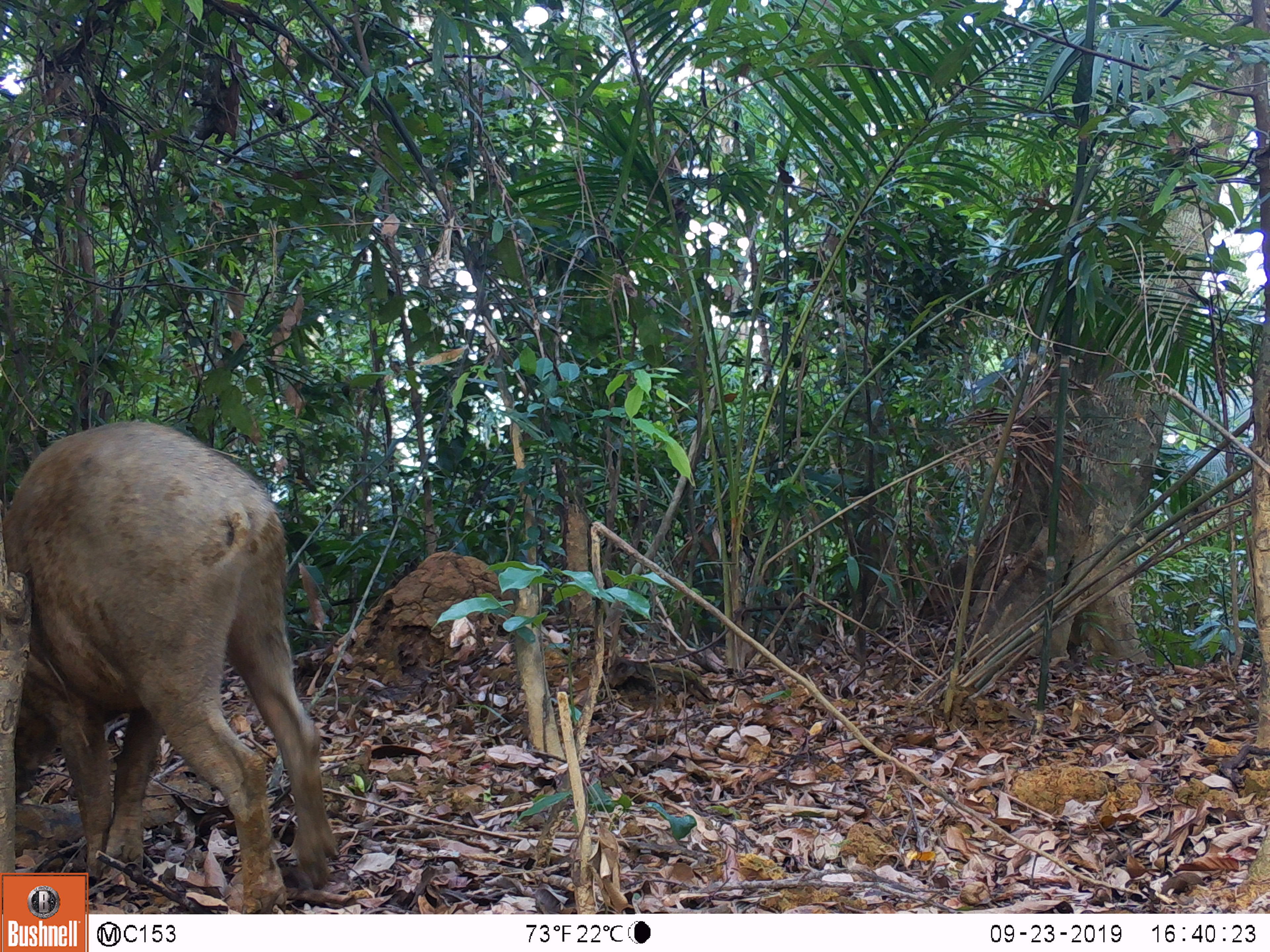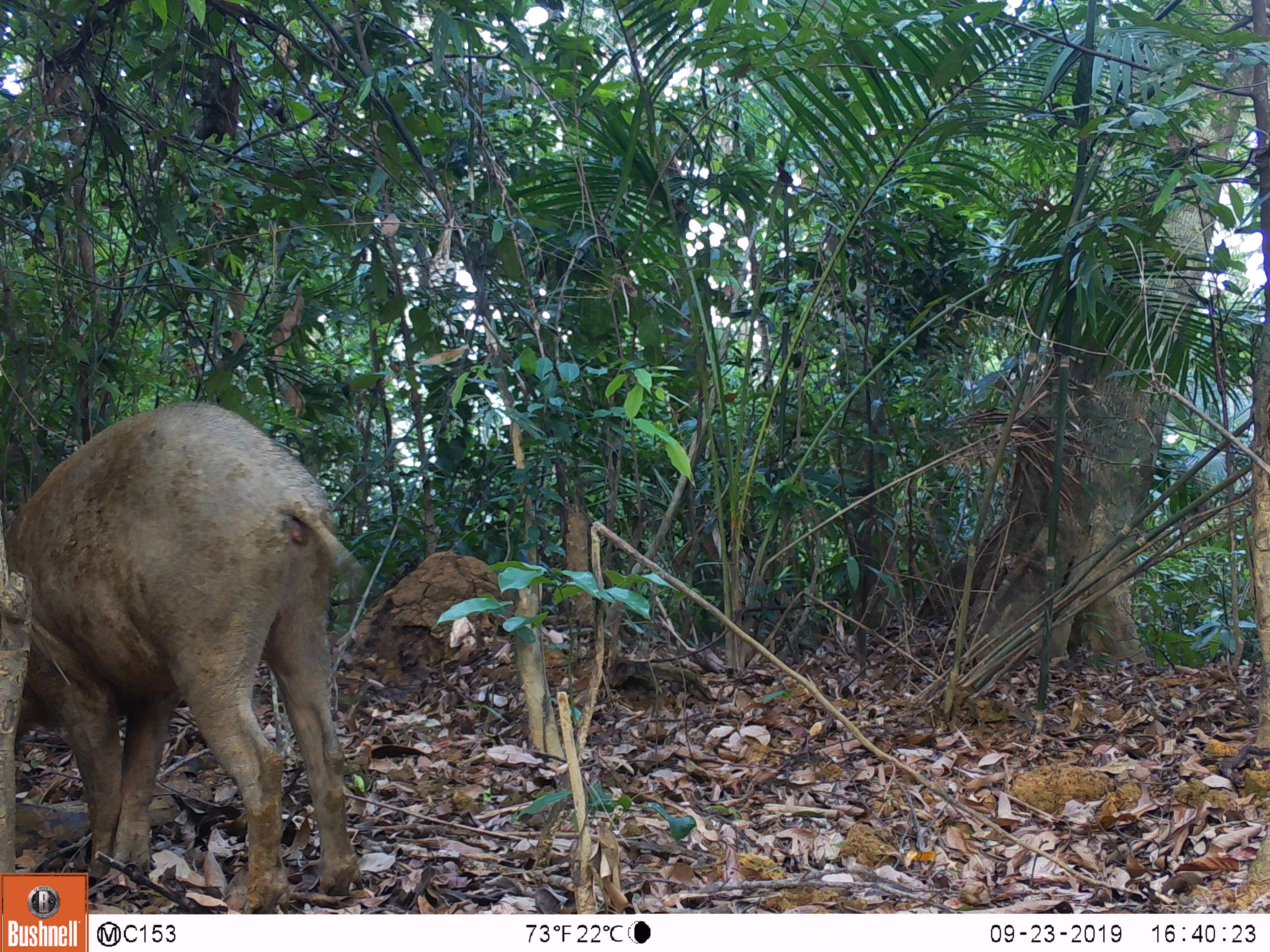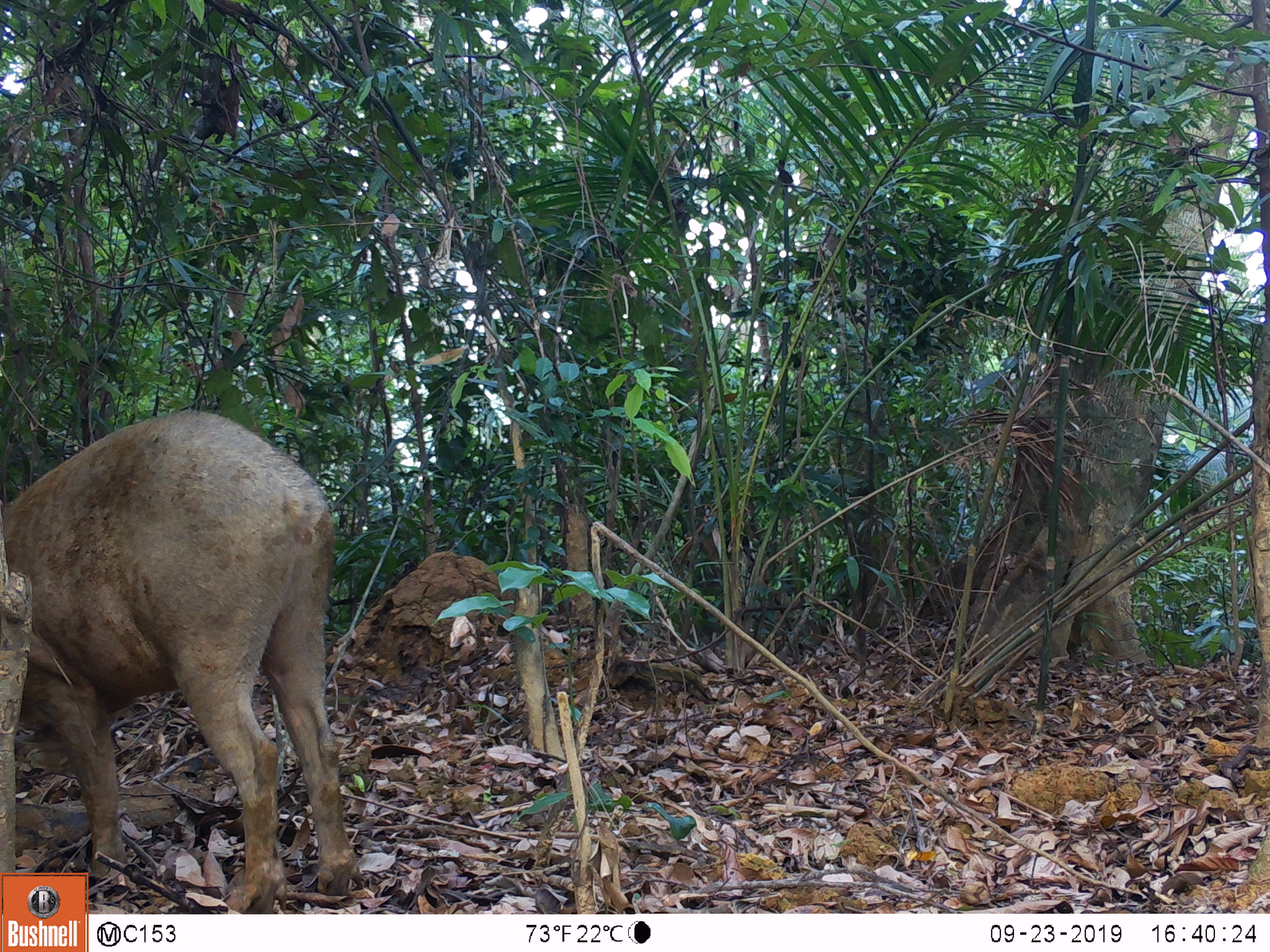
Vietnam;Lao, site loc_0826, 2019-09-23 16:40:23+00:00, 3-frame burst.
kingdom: Animalia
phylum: Chordata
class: Mammalia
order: Artiodactyla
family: Suidae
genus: Sus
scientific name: Sus scrofa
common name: eurasian wild pig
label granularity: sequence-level